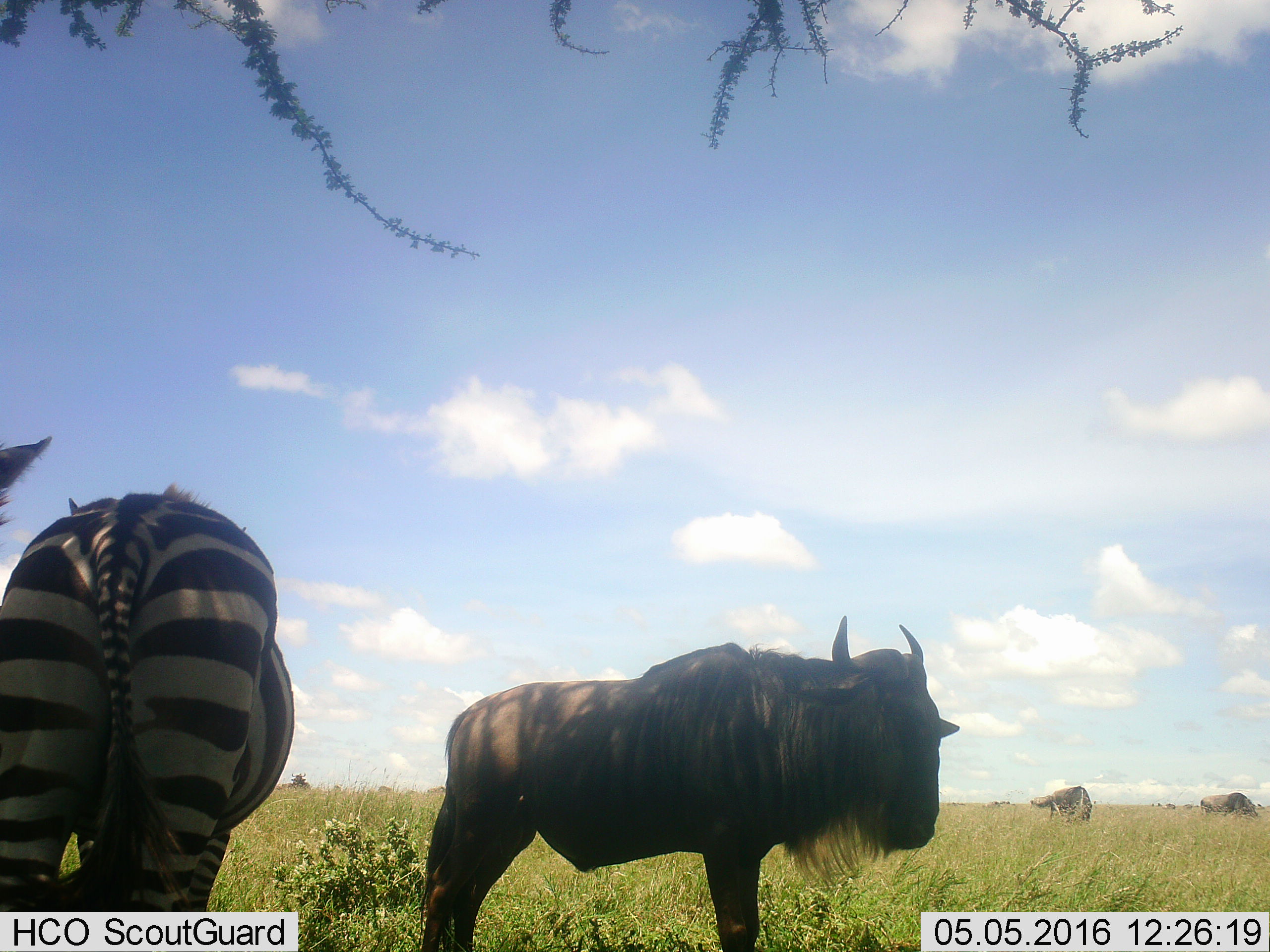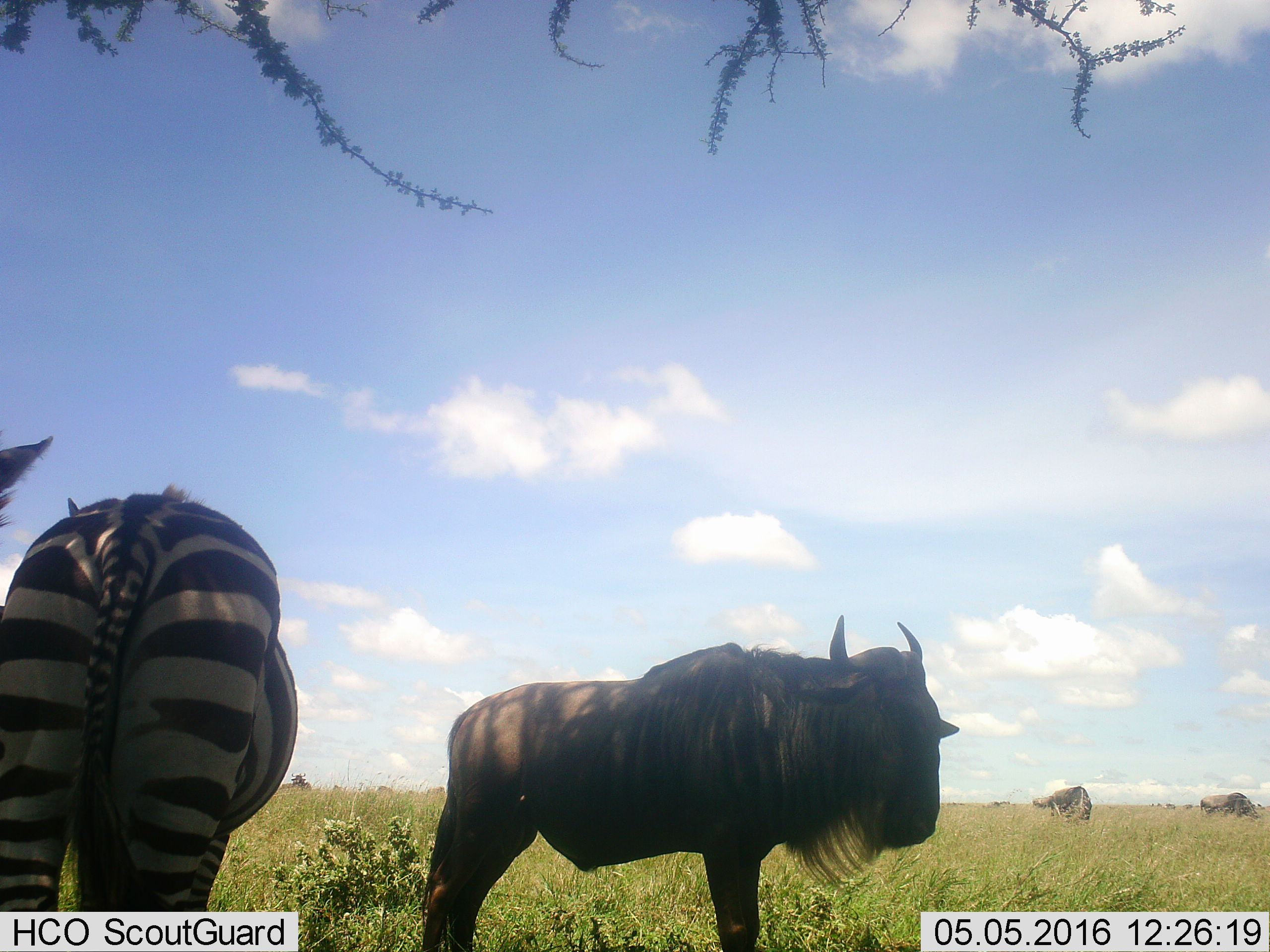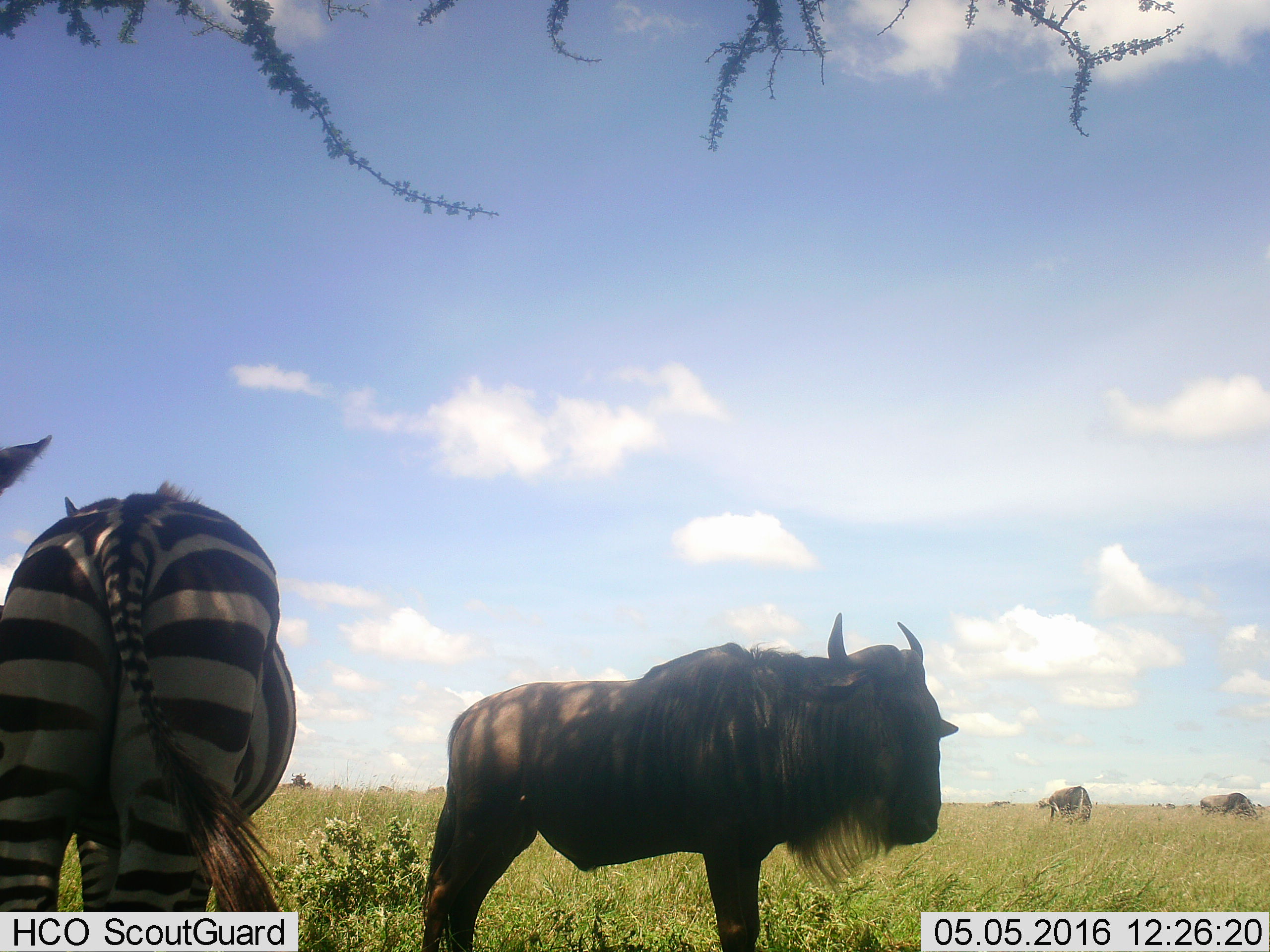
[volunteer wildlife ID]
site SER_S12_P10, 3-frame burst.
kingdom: Animalia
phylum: Chordata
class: Mammalia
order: Artiodactyla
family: Bovidae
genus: Connochaetes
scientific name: Connochaetes taurinus taurinus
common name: blue wildebeest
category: wildebeestblue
Wildebeestblue (blue wildebeest) (Connochaetes taurinus taurinus), count 11-50. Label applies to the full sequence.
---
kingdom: Animalia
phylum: Chordata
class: Mammalia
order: Perissodactyla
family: Equidae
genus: Equus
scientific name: Equus quagga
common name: plains zebra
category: zebraplains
Zebraplains (plains zebra) (Equus quagga), count 2. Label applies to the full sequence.